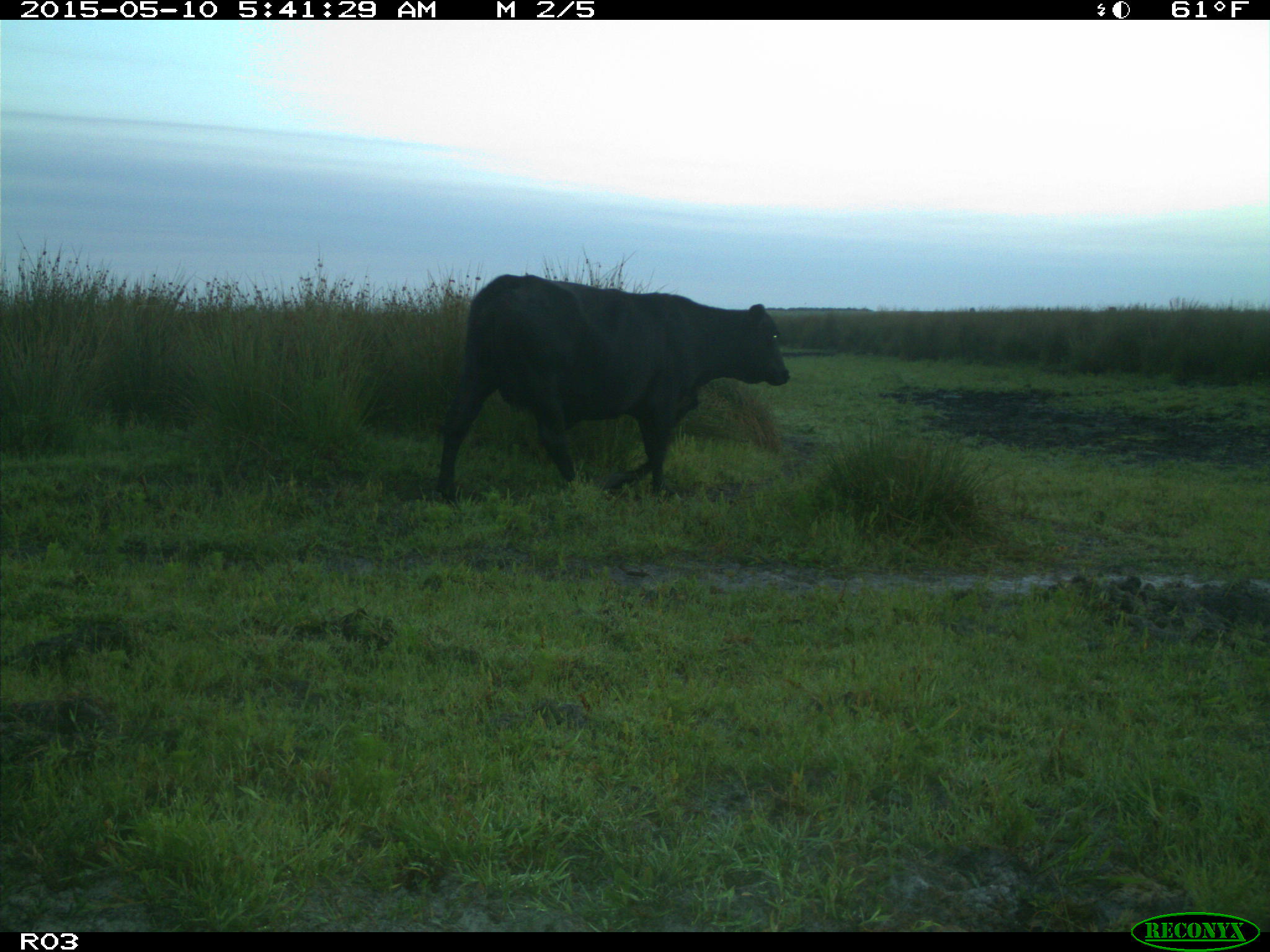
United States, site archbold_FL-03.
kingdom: Animalia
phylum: Chordata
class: Mammalia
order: Artiodactyla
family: Bovidae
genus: Bos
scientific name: Bos taurus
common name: domestic cow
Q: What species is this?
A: Bos taurus (domestic cow).